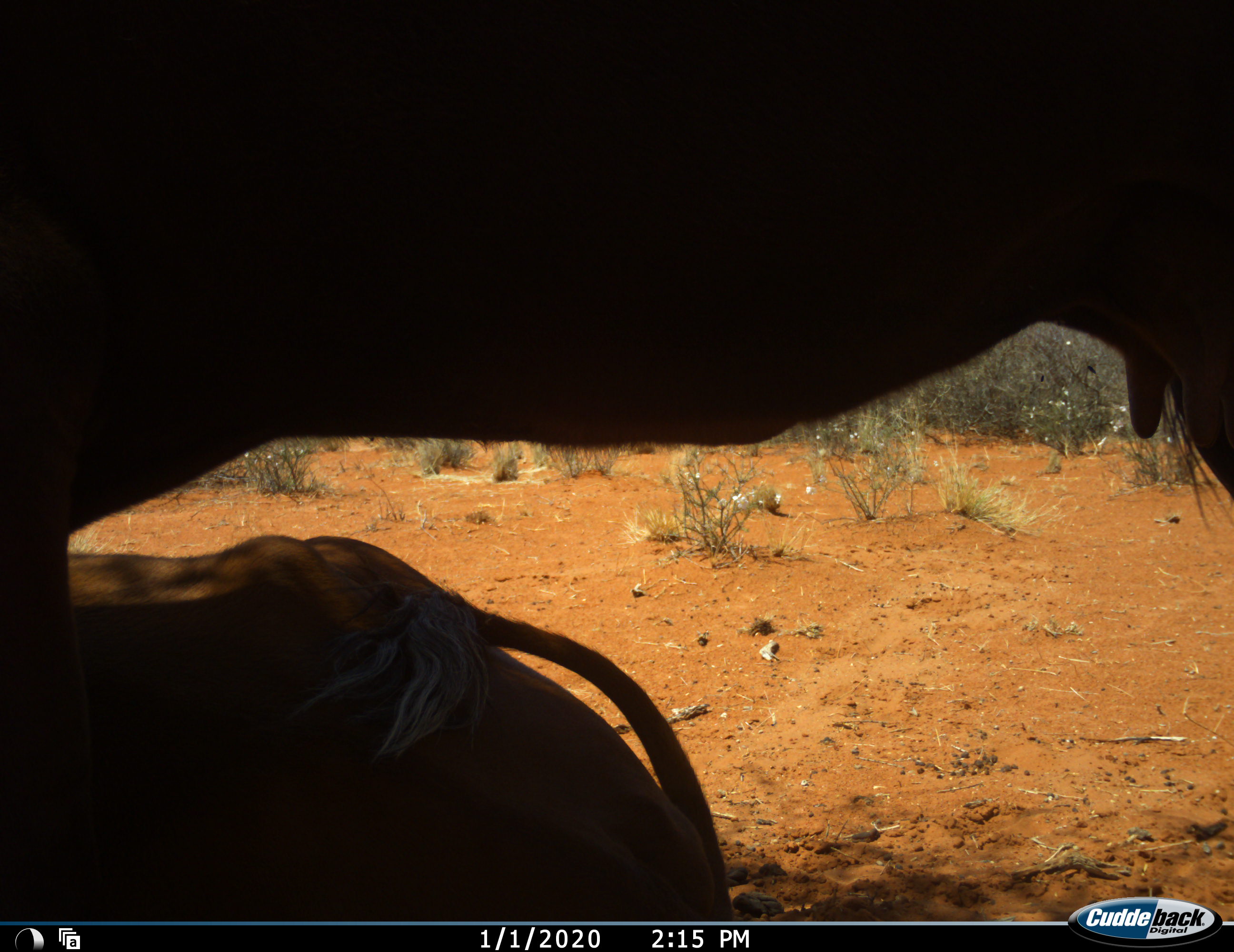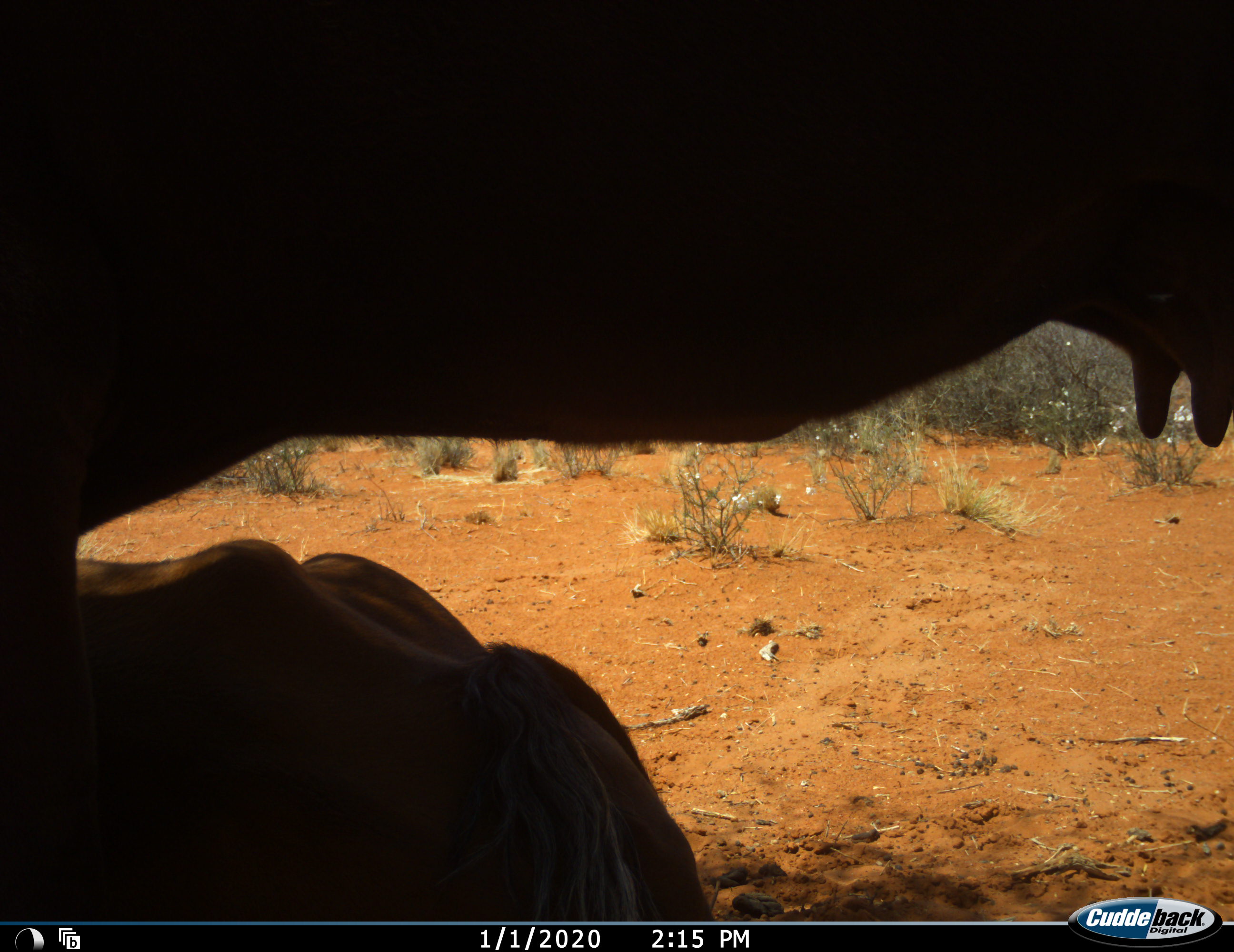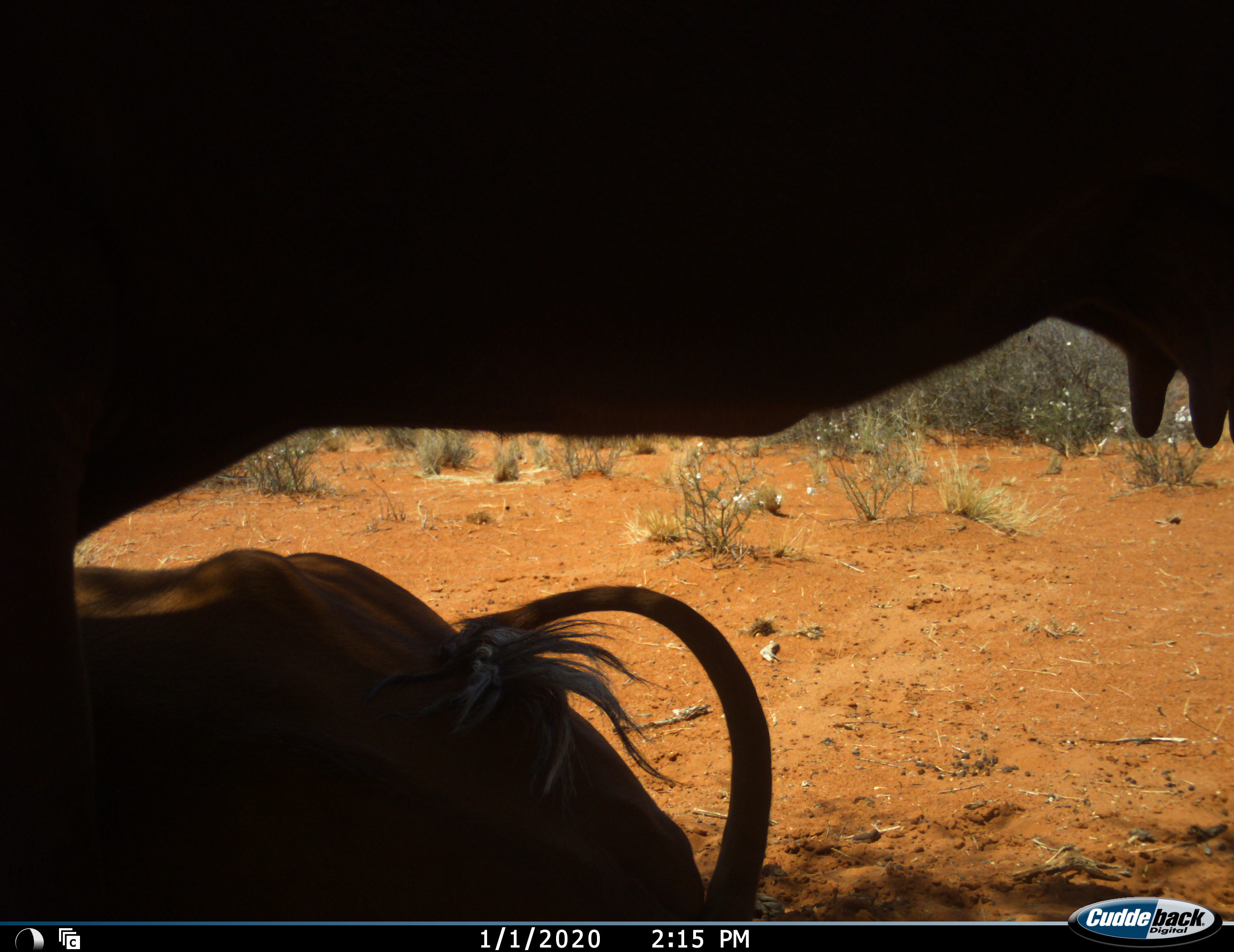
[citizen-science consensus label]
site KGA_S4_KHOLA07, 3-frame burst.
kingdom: Animalia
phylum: Chordata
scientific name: Vertebrata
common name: domestic animal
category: domesticanimal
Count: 2.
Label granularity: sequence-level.